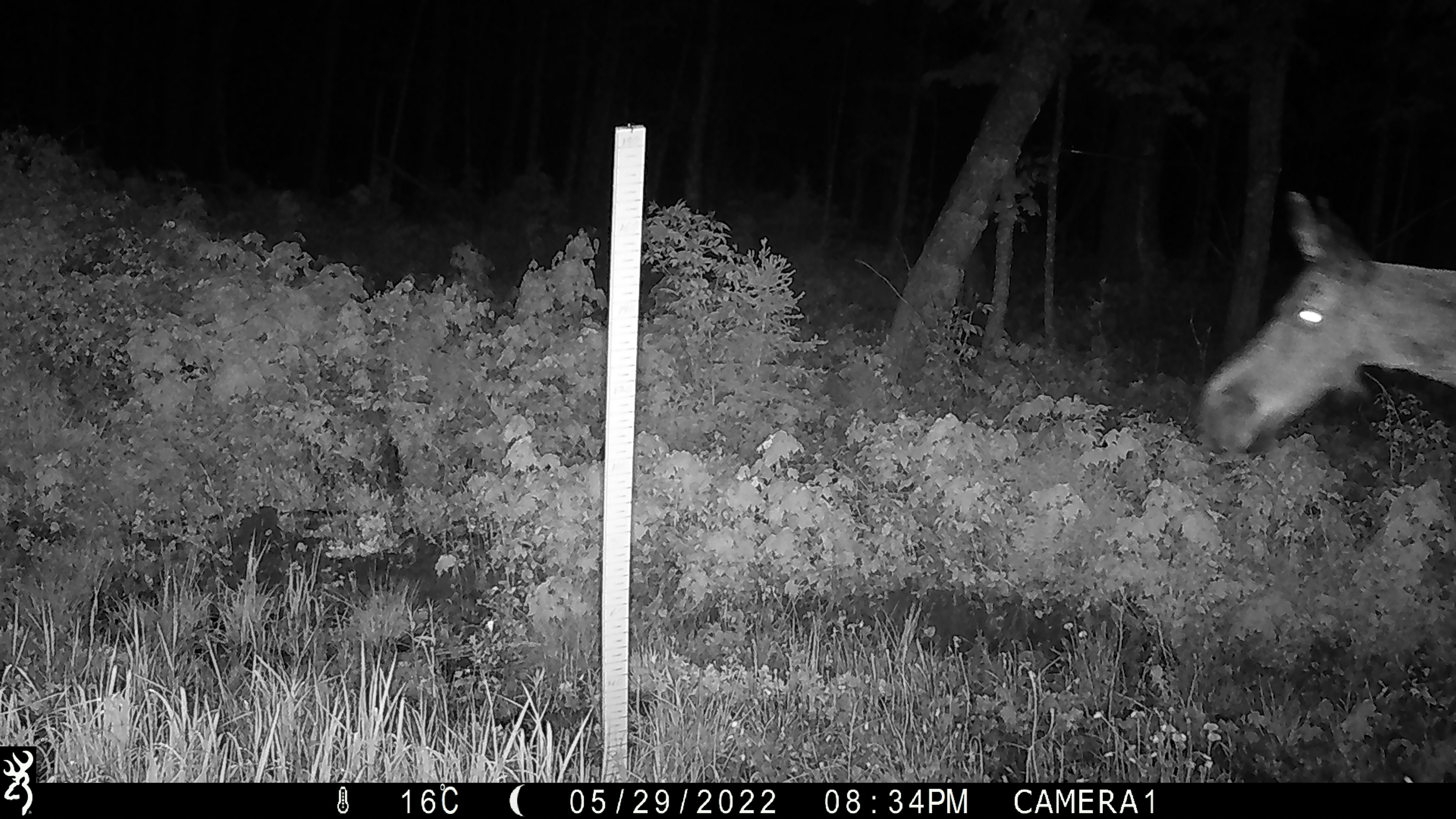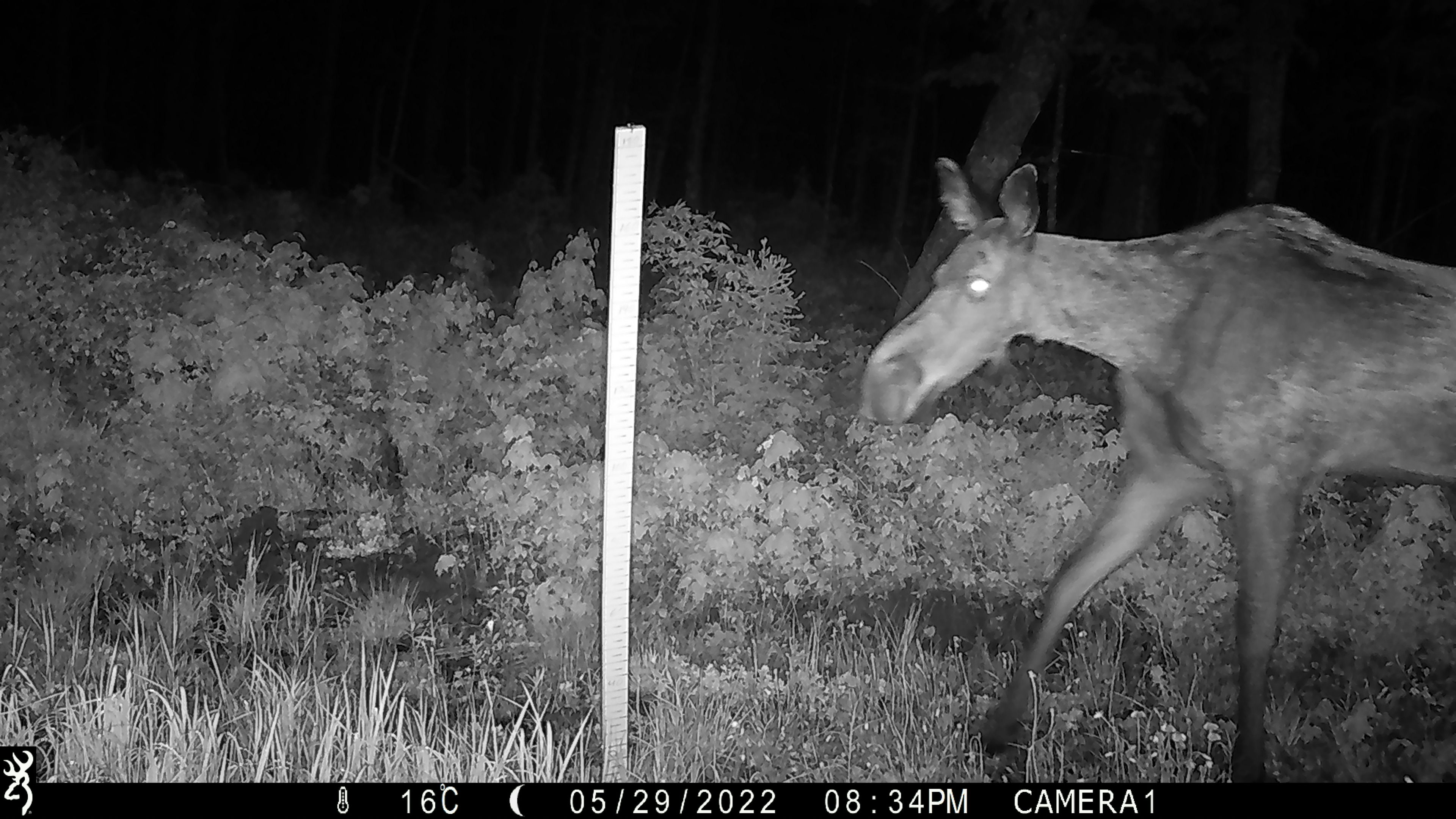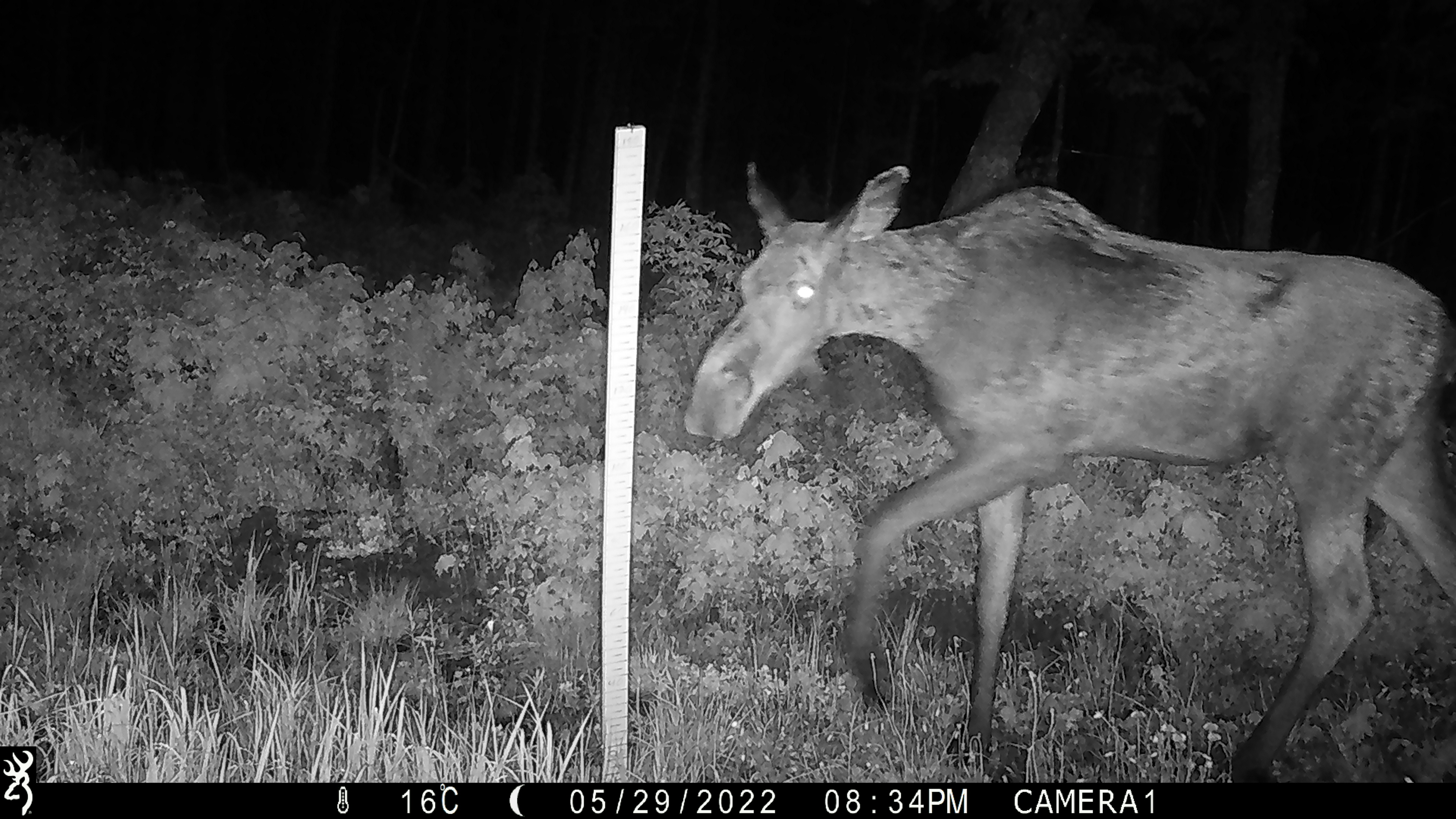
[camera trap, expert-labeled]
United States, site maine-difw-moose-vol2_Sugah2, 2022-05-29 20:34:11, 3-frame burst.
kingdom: Animalia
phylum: Chordata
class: Mammalia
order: Artiodactyla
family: Cervidae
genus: Alces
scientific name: Alces alces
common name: moose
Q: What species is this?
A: Moose (Alces alces).